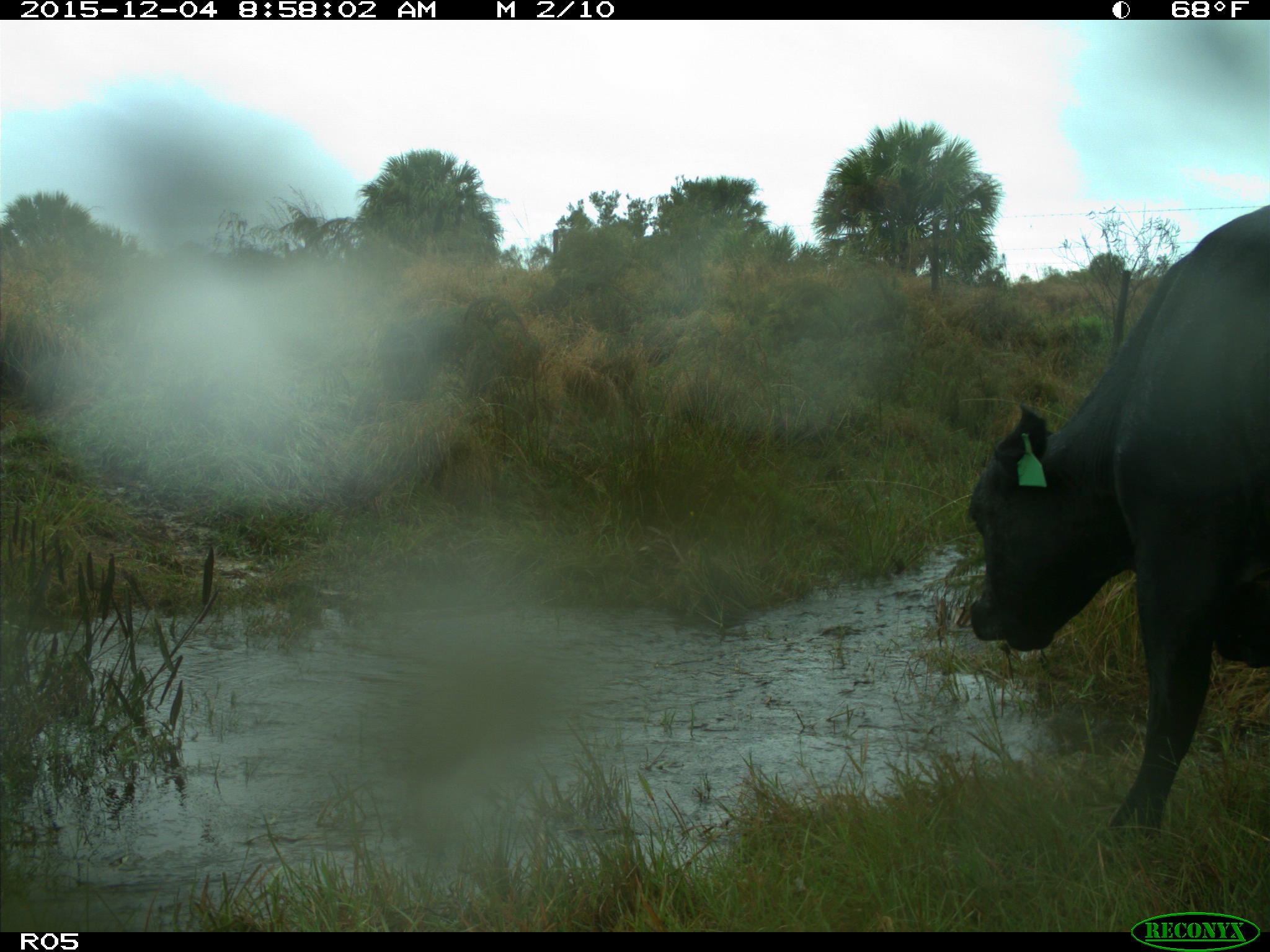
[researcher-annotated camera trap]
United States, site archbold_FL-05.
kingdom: Animalia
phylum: Chordata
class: Mammalia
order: Artiodactyla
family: Bovidae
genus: Bos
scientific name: Bos taurus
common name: domestic cow